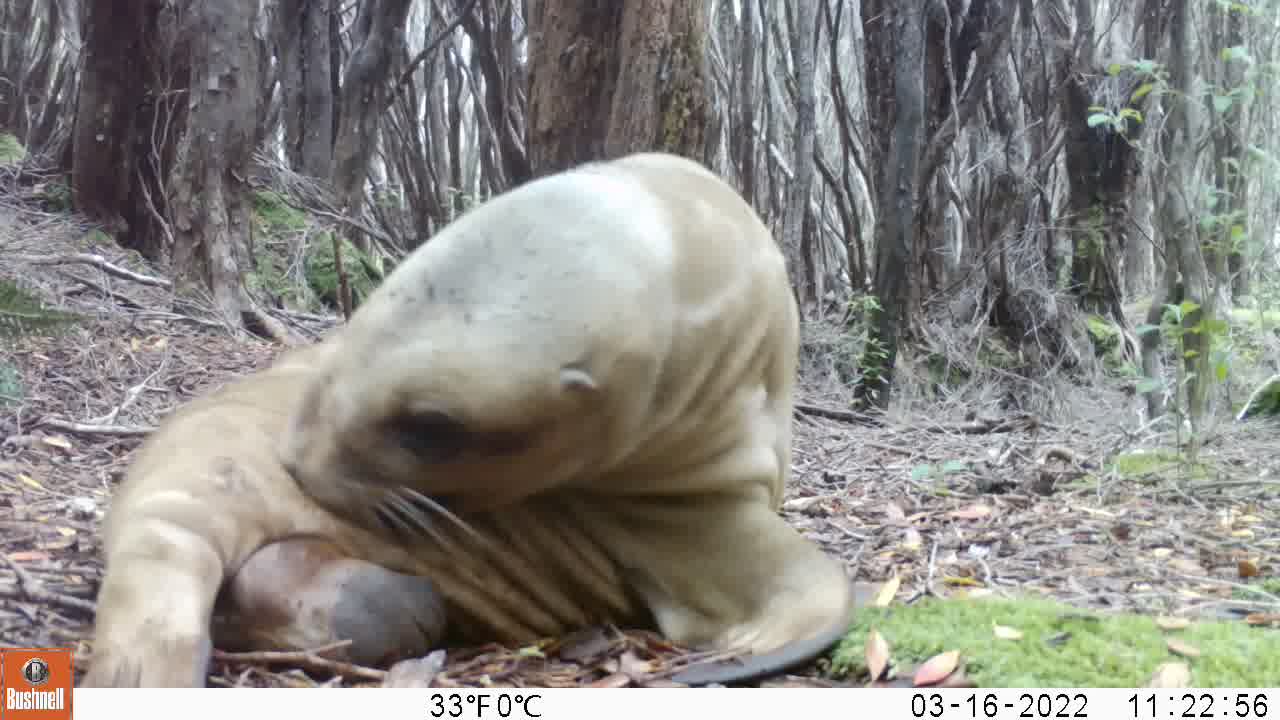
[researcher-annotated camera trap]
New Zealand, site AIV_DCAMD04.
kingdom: Animalia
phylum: Chordata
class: Mammalia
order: Carnivora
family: Otariidae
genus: Phocarctos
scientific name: Phocarctos hookeri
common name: new zealand sea lion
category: sealion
Sealion (new zealand sea lion) (Phocarctos hookeri).